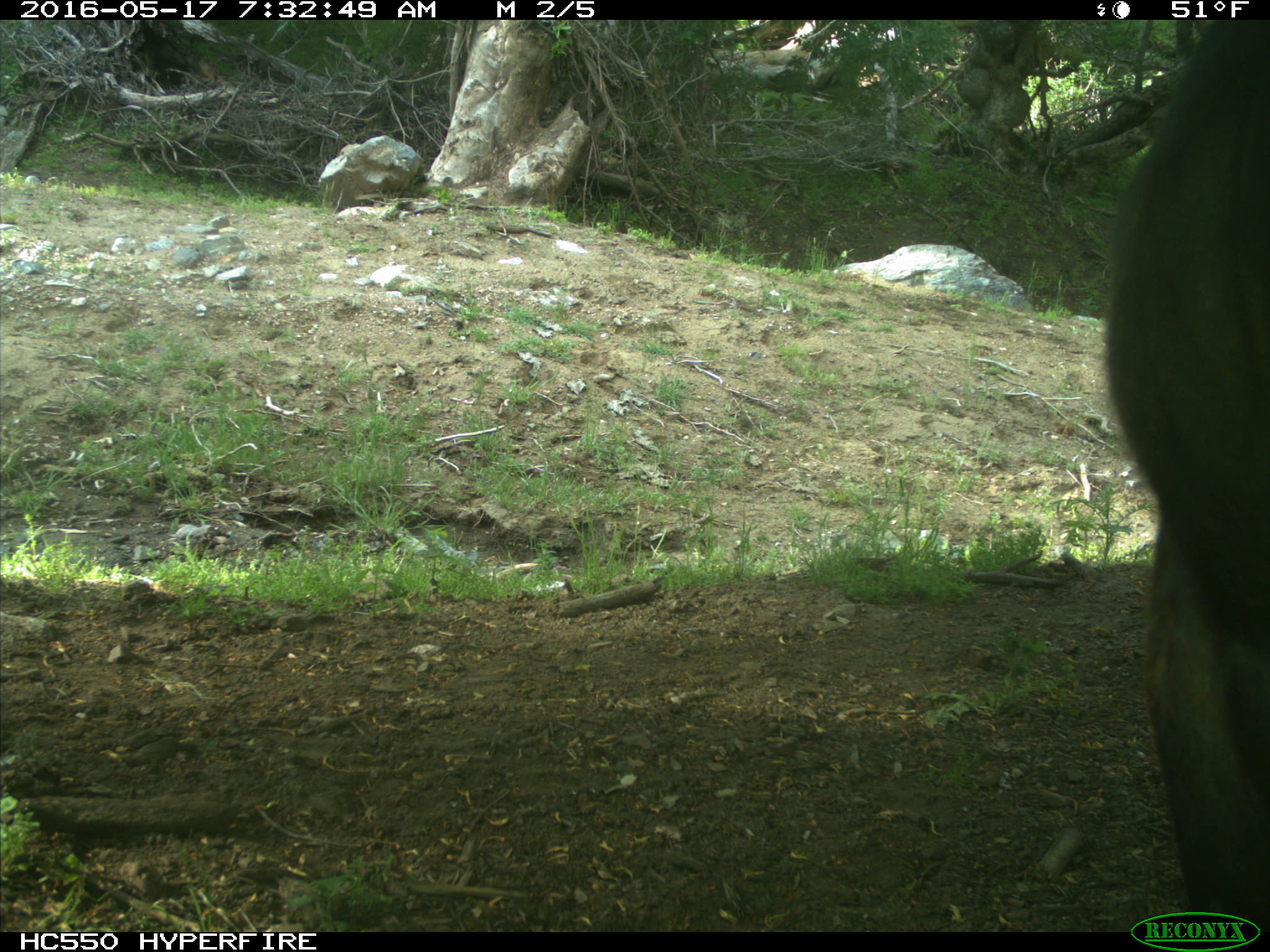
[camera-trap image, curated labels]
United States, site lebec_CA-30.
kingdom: Animalia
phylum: Chordata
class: Mammalia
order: Artiodactyla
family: Bovidae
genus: Bos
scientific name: Bos taurus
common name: domestic cow